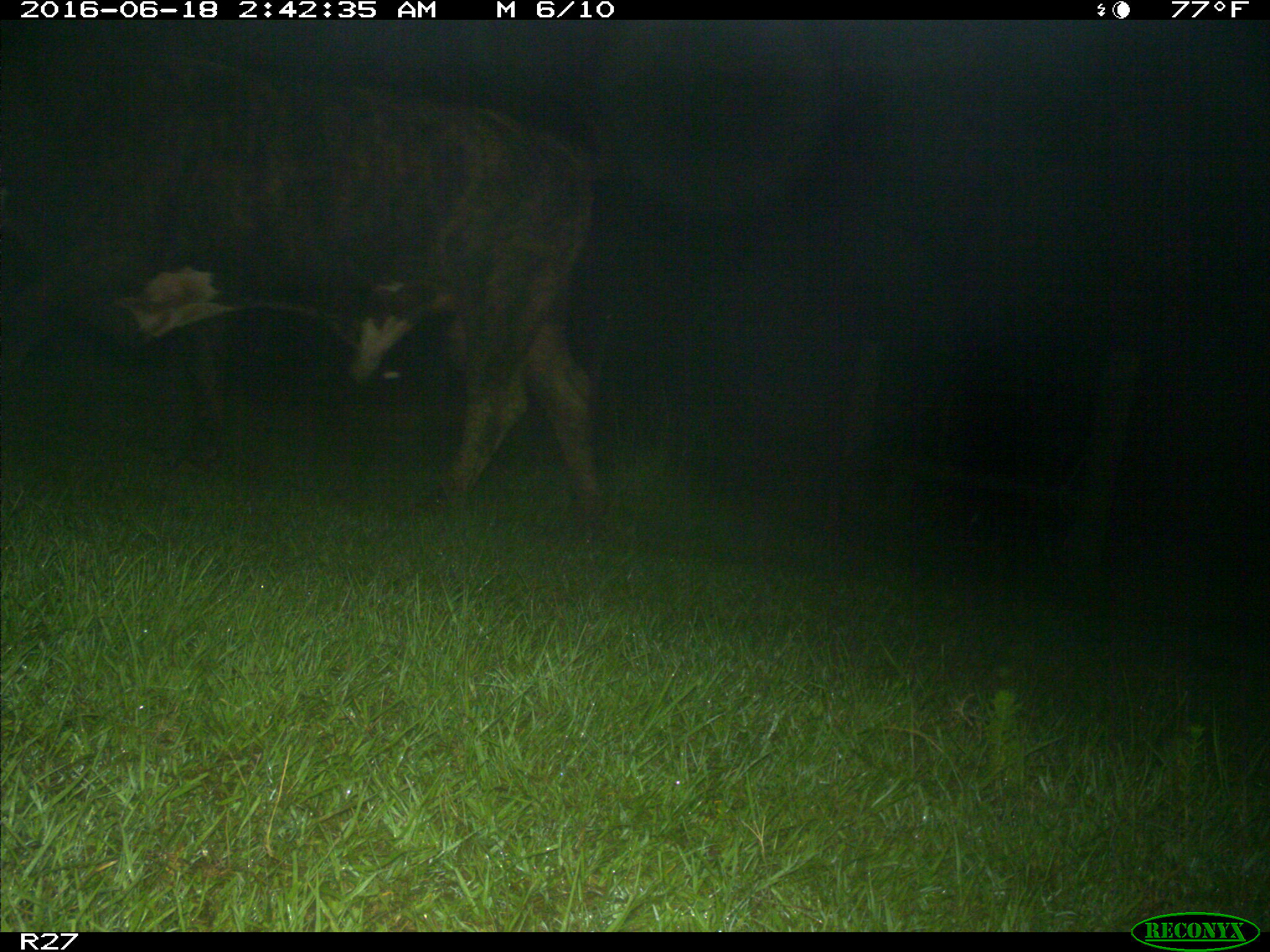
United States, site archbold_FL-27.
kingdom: Animalia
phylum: Chordata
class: Mammalia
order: Artiodactyla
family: Bovidae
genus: Bos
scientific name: Bos taurus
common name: domestic cow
Bos taurus (domestic cow).